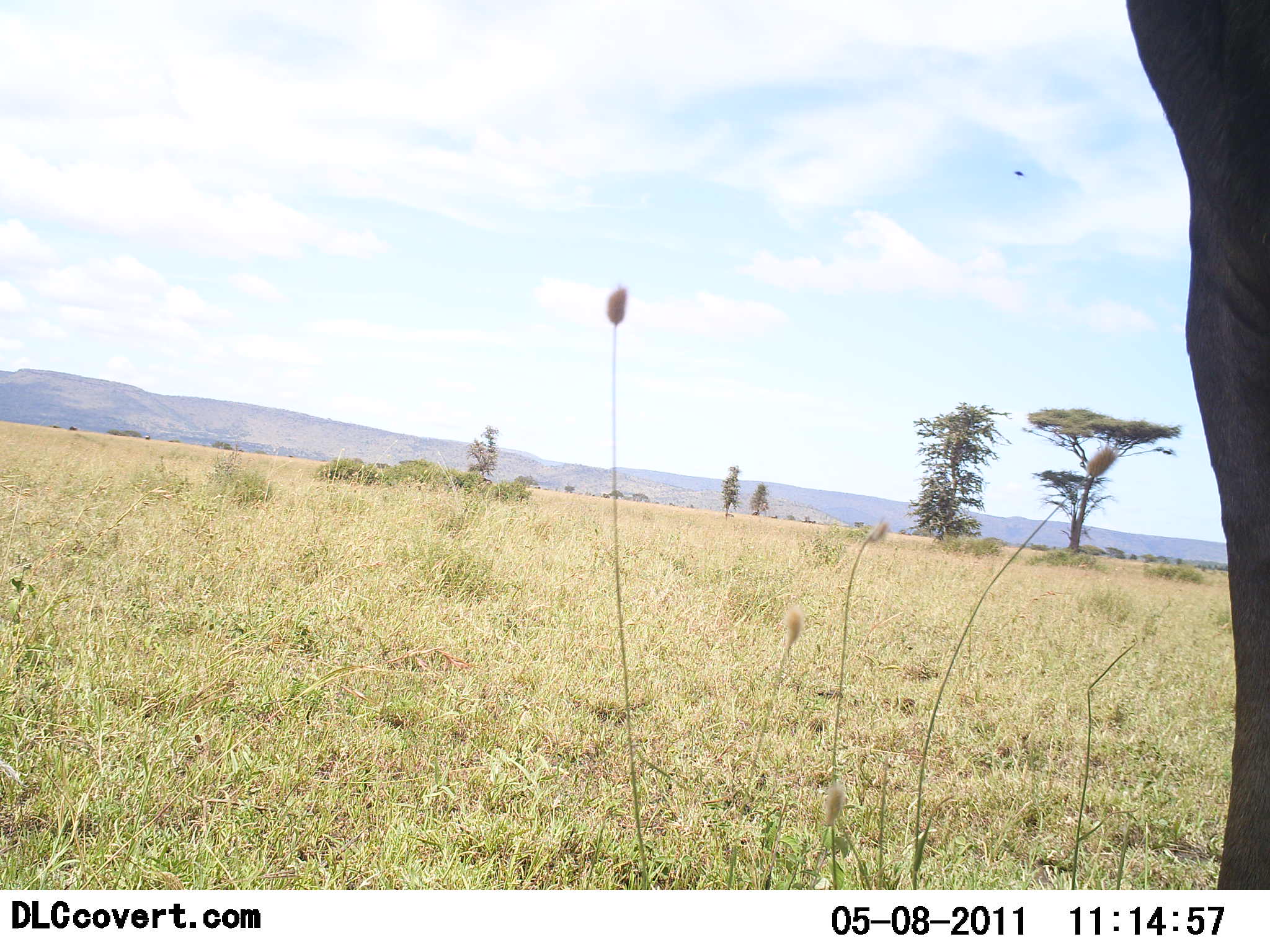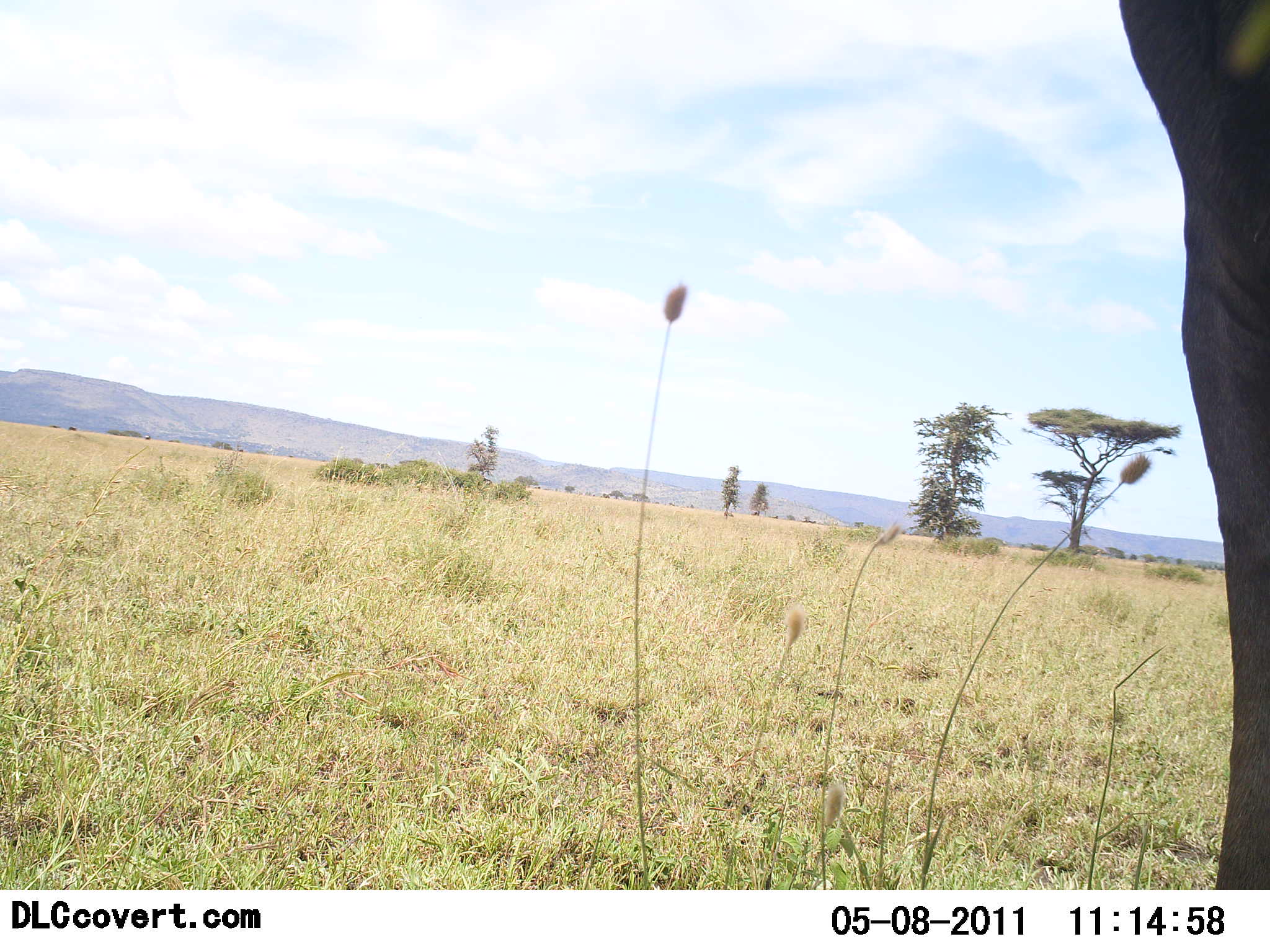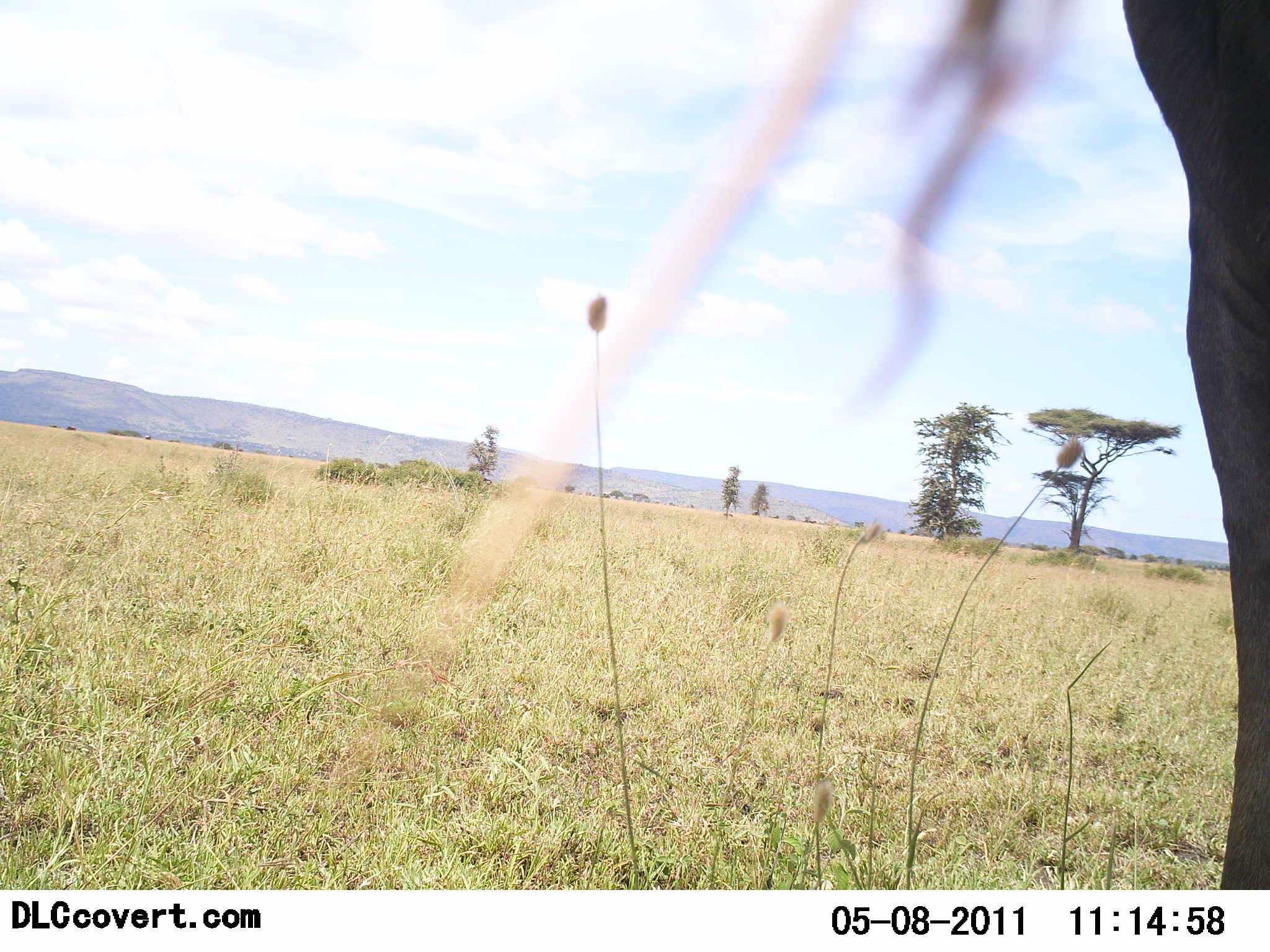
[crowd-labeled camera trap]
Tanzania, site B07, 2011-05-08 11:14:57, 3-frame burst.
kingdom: Animalia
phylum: Chordata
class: Mammalia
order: Proboscidea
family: Elephantidae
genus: Loxodonta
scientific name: Loxodonta africana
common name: african bush elephant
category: elephant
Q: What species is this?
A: Elephant (african bush elephant) (Loxodonta africana).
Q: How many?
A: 1.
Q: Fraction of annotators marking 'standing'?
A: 100%.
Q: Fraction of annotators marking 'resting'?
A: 0%.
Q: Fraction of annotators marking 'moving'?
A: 0%.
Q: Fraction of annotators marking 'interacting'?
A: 0%.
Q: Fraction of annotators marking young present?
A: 0%.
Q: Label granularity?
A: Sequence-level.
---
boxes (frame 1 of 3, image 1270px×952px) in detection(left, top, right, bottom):
animal: detection(1120, 0, 1270, 889)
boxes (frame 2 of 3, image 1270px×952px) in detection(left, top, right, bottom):
animal: detection(1119, 0, 1270, 889)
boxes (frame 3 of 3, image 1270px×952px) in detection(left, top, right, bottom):
animal: detection(1120, 0, 1270, 890)